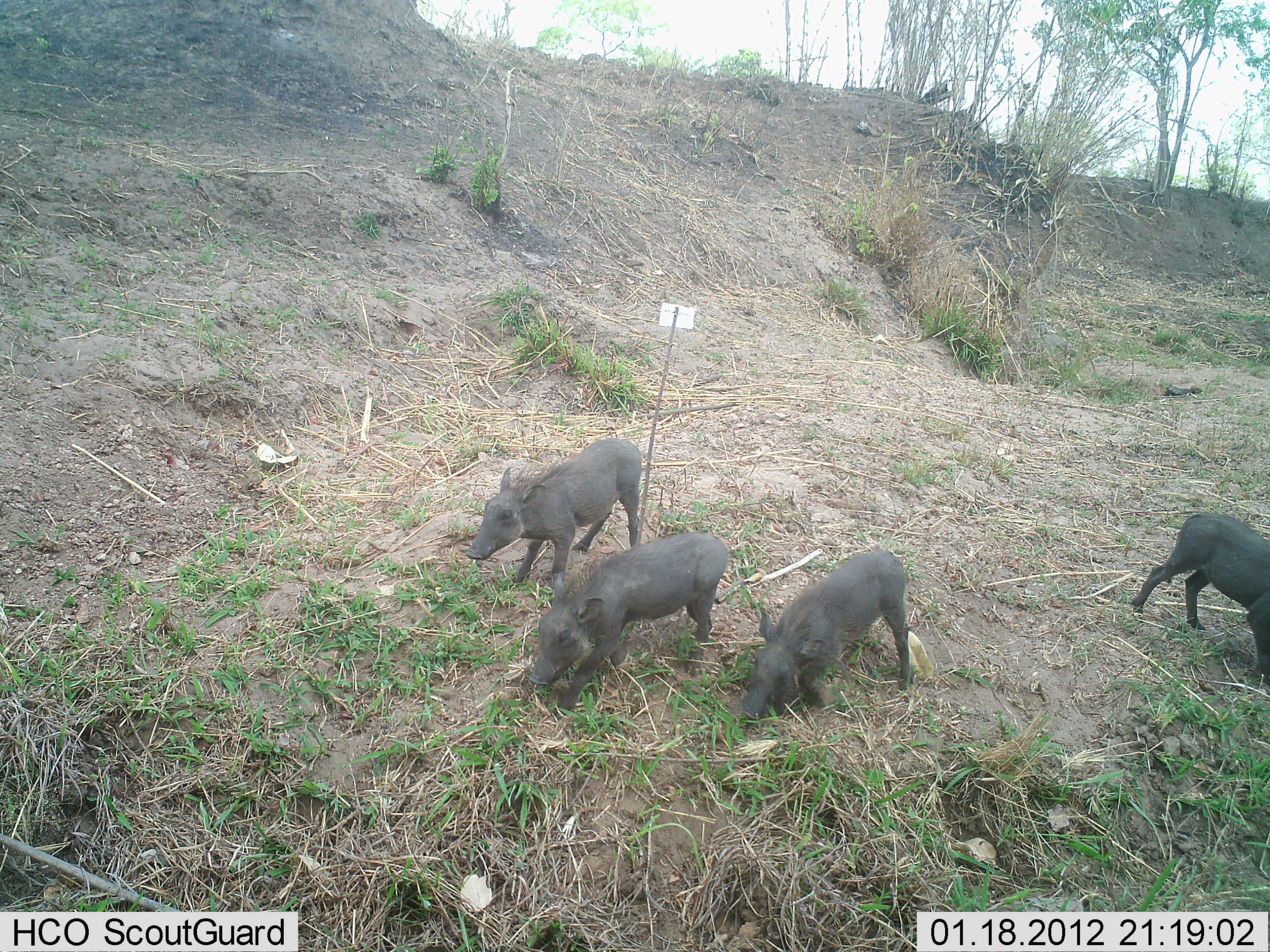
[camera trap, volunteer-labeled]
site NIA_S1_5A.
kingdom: Animalia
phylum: Chordata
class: Mammalia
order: Artiodactyla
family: Suidae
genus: Phacochoerus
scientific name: Phacochoerus africanus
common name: warthog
Warthog (Phacochoerus africanus), count 4. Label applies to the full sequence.